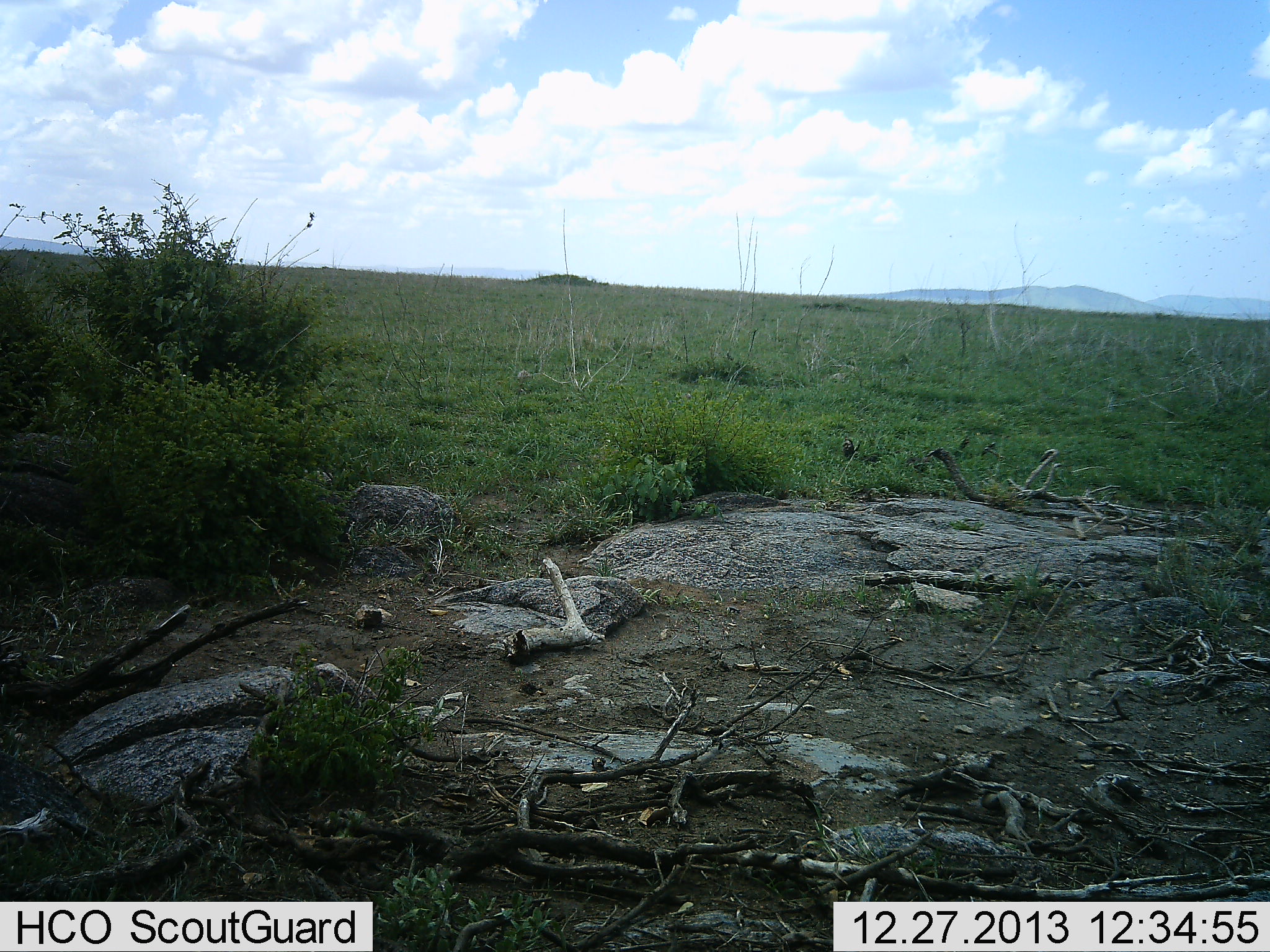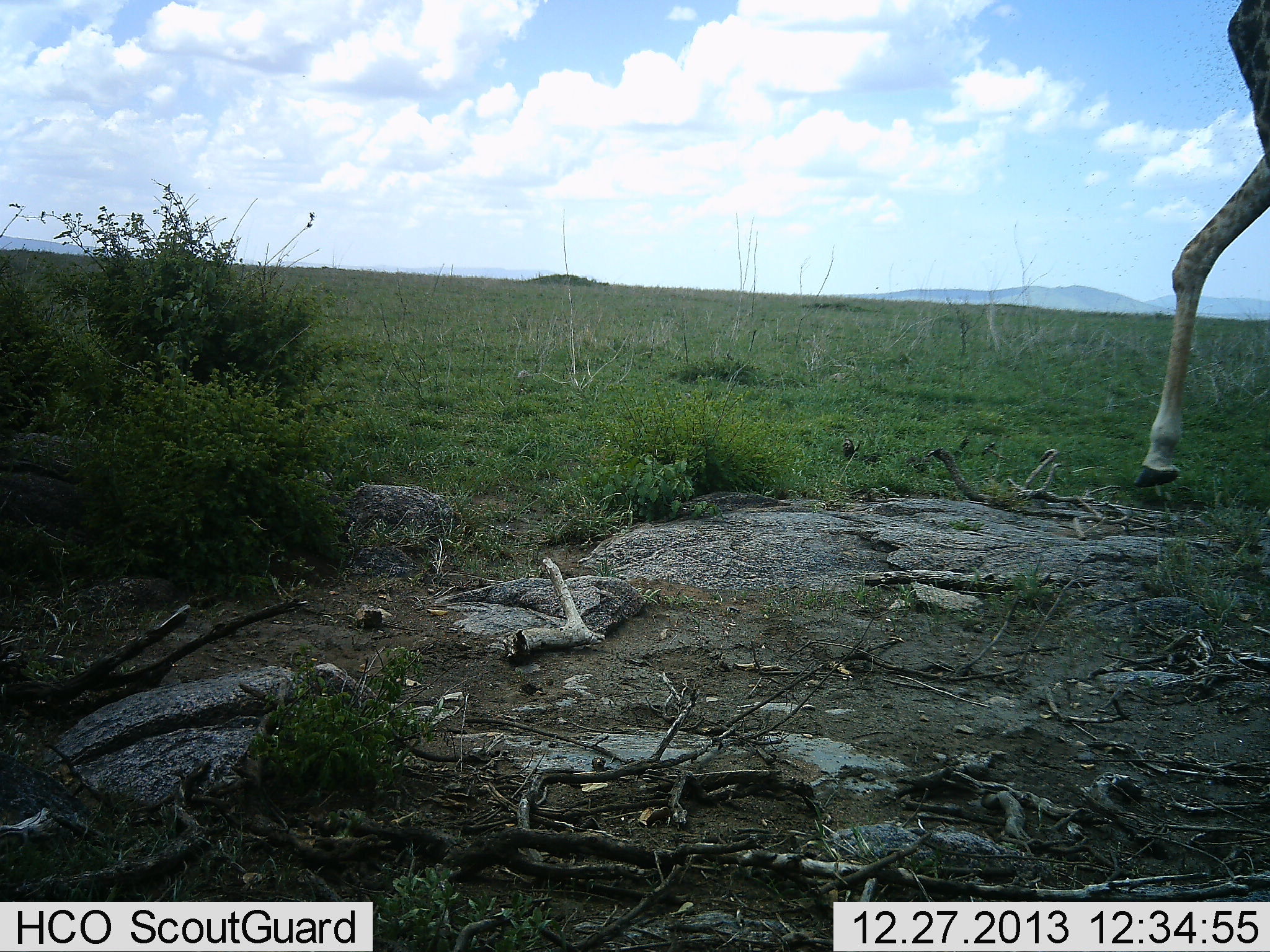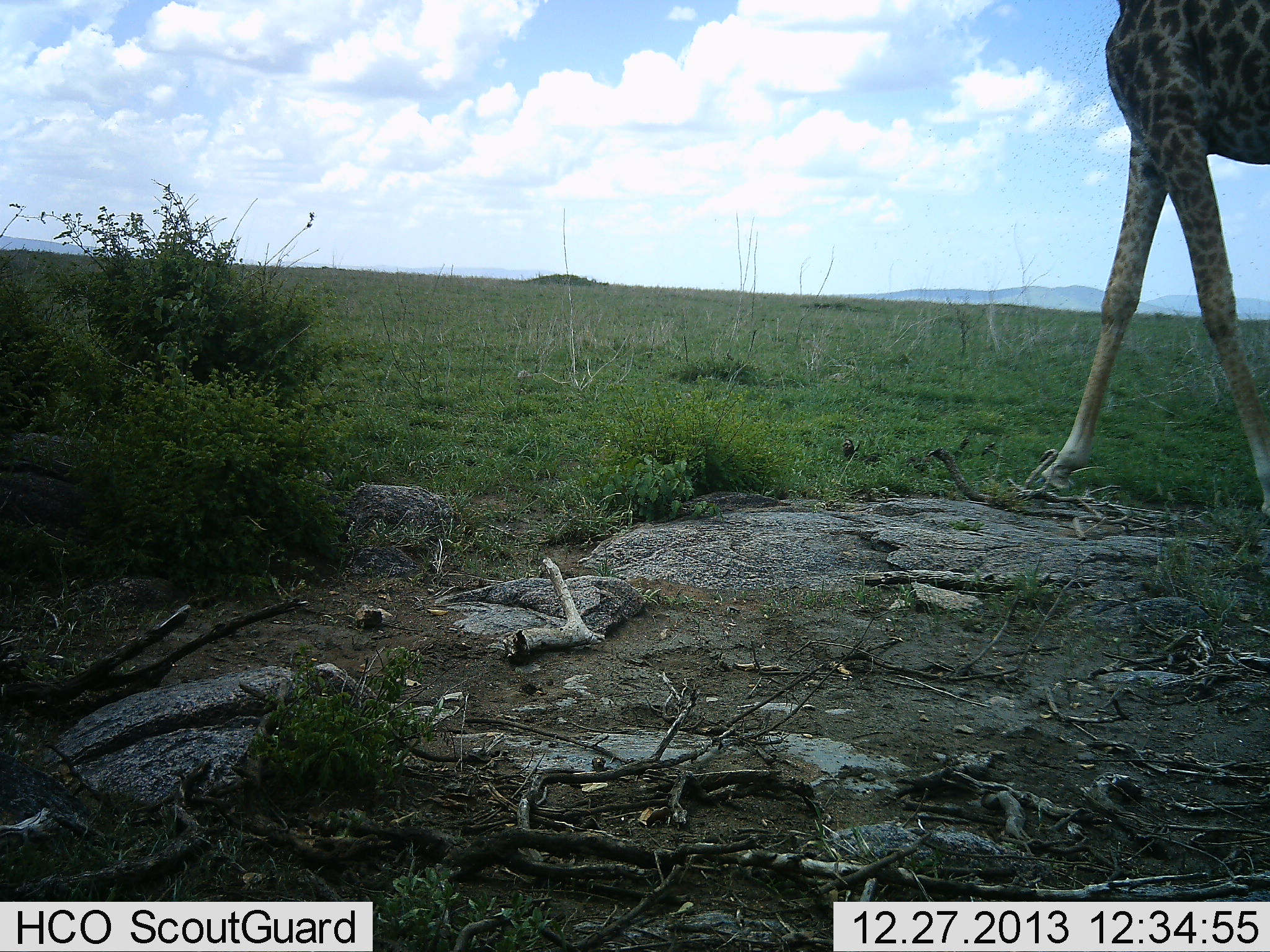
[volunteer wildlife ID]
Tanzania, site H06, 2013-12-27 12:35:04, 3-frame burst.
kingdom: Animalia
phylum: Chordata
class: Mammalia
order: Artiodactyla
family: Giraffidae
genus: Giraffa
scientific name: Giraffa camelopardalis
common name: giraffe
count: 1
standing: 0%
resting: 0%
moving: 100%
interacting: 0%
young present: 0%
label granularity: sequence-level